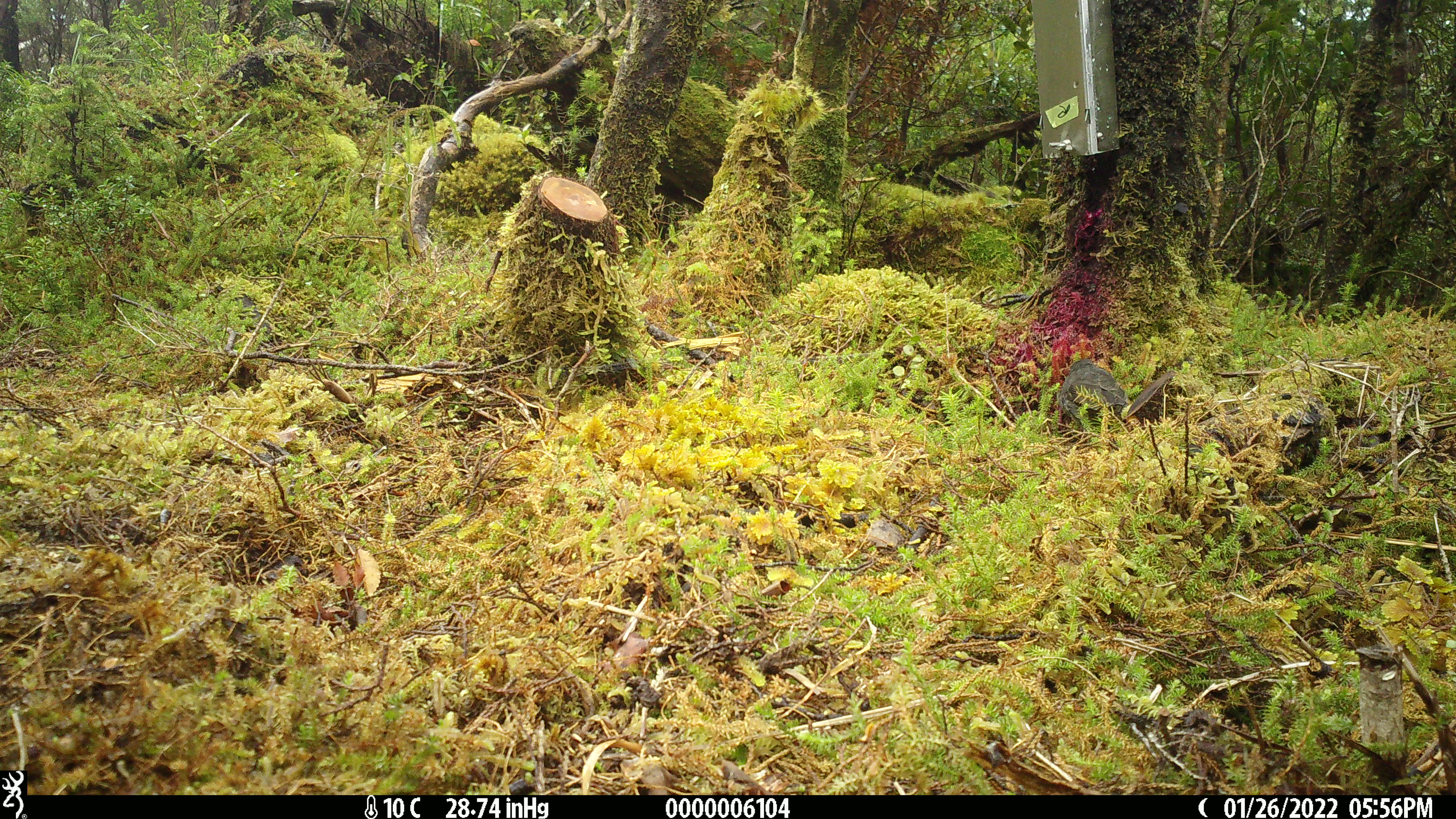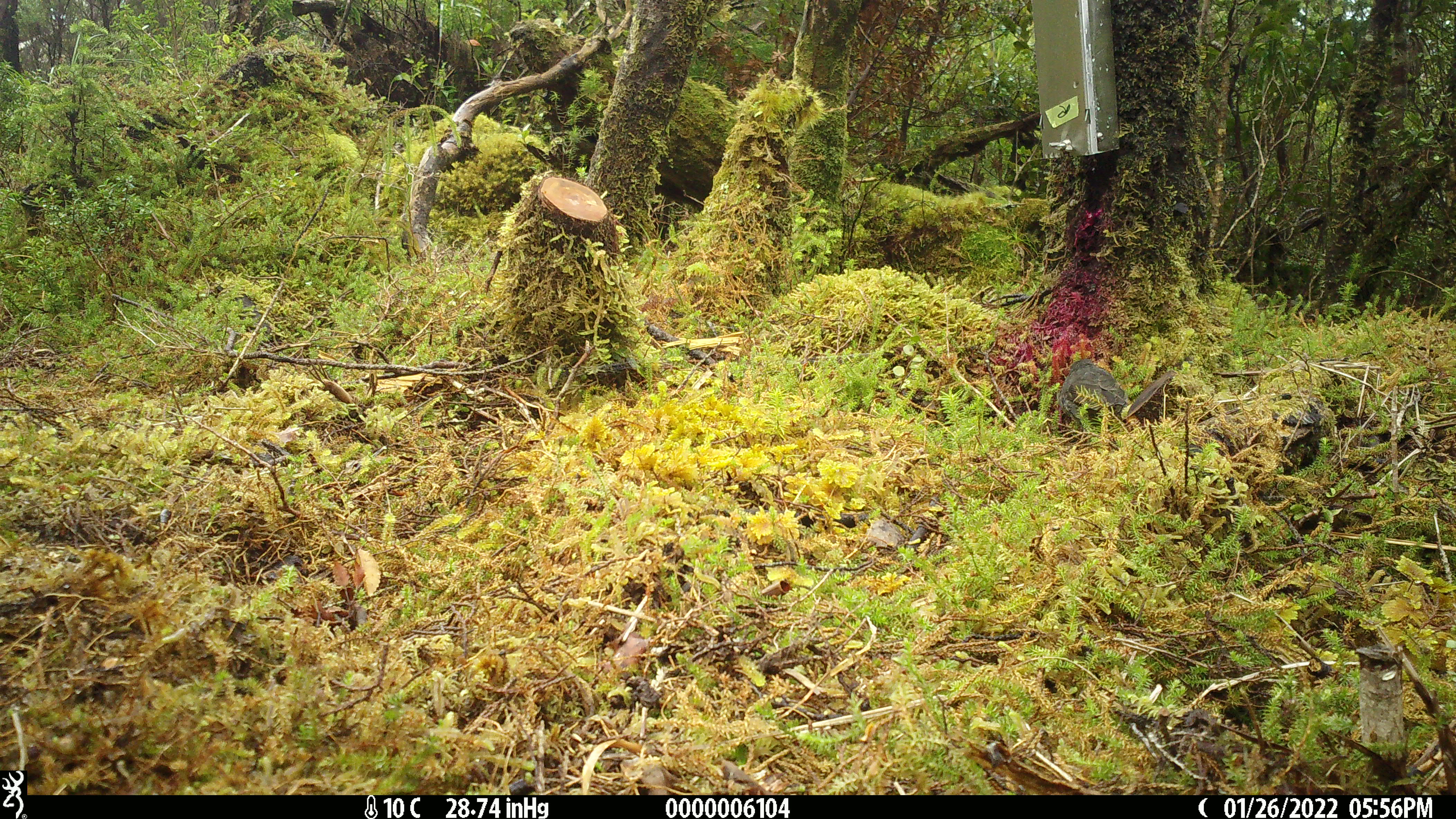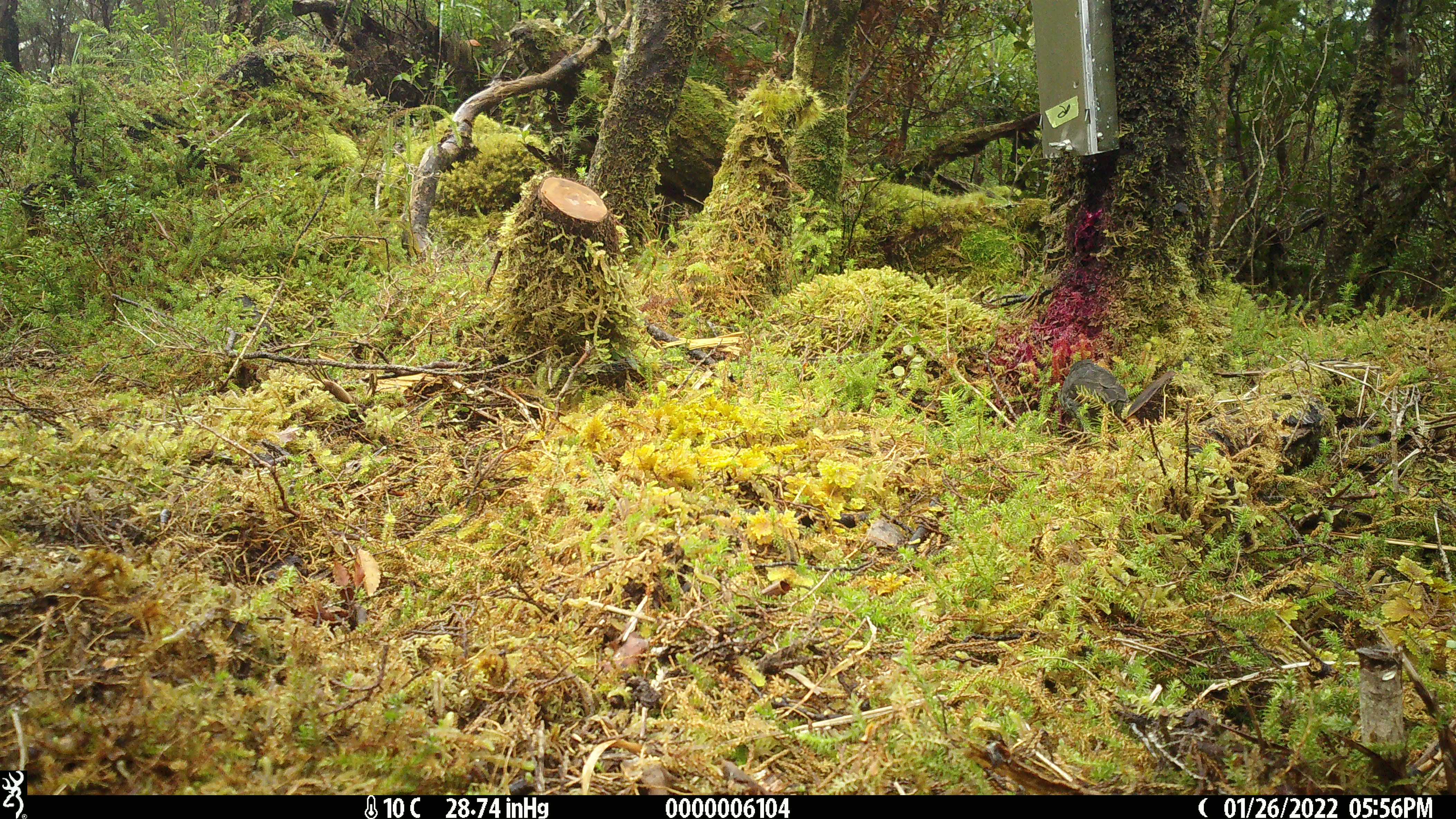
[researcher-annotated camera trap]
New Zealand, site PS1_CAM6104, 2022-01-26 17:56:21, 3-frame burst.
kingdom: Animalia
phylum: Chordata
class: Aves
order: Passeriformes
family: Petroicidae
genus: Petroica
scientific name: Petroica australis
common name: new zealand robin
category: robin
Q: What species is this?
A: Robin (new zealand robin) (Petroica australis).